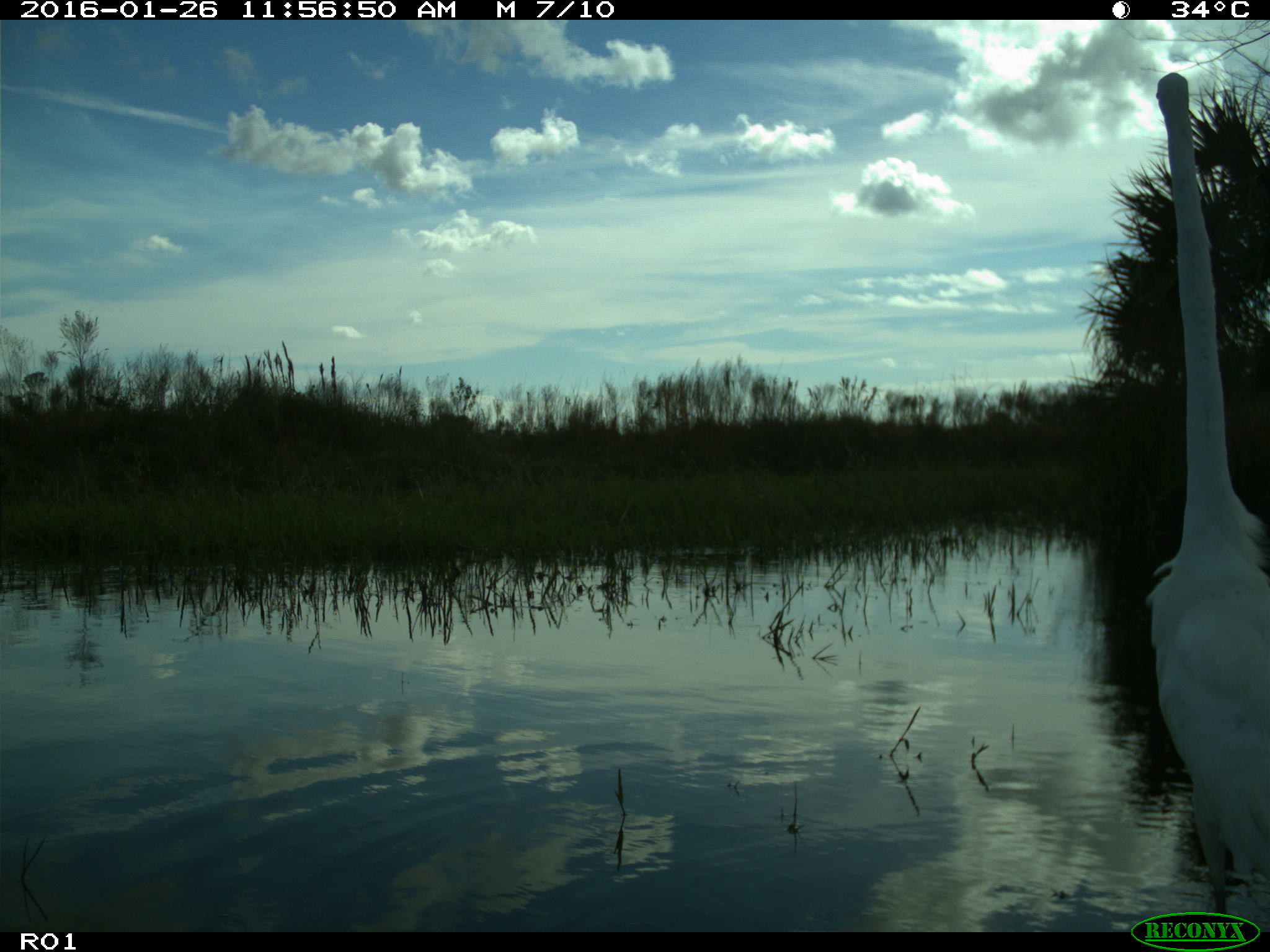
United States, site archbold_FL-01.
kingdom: Animalia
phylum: Chordata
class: Aves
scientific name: Aves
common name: birds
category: unidentified bird